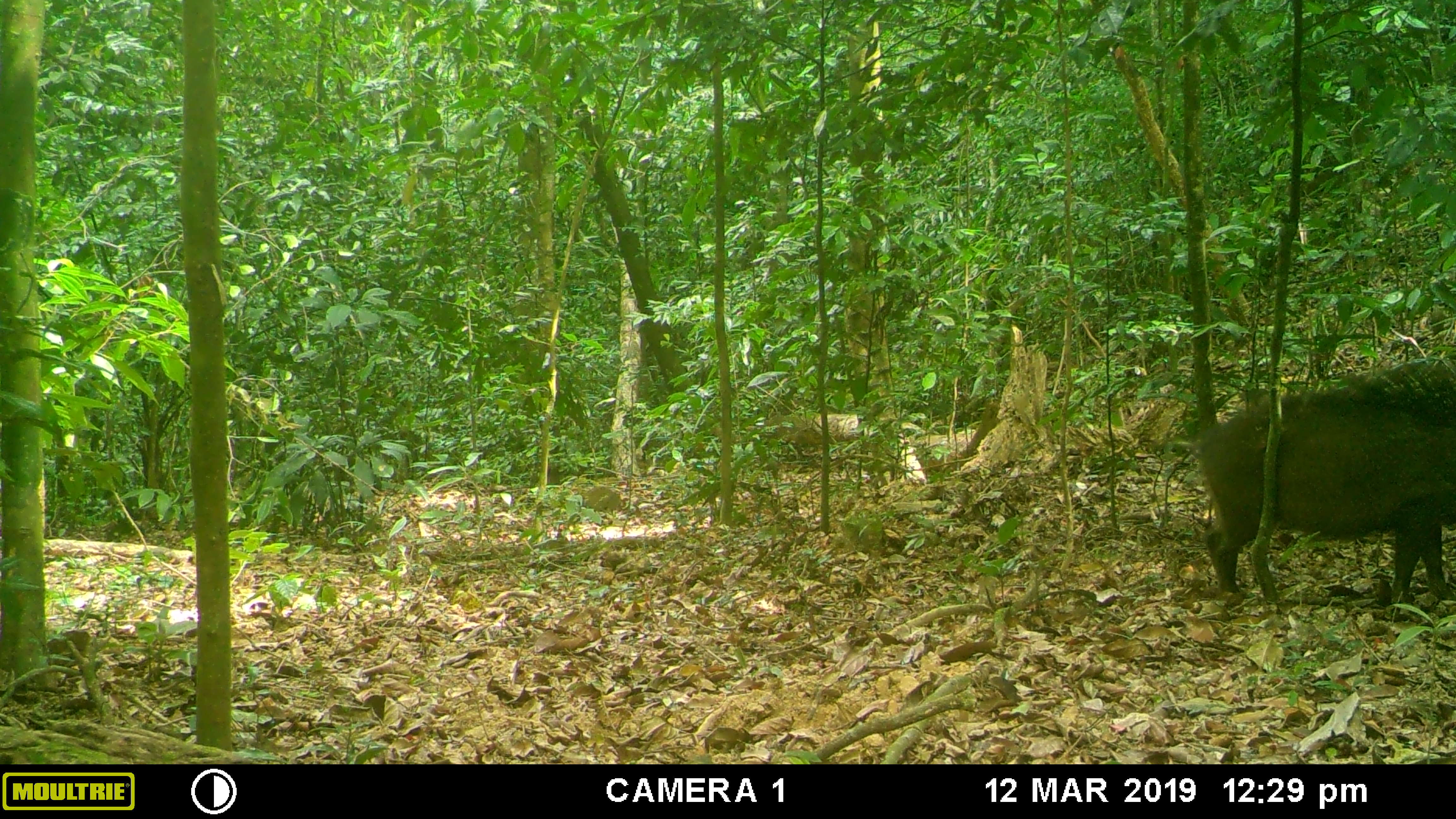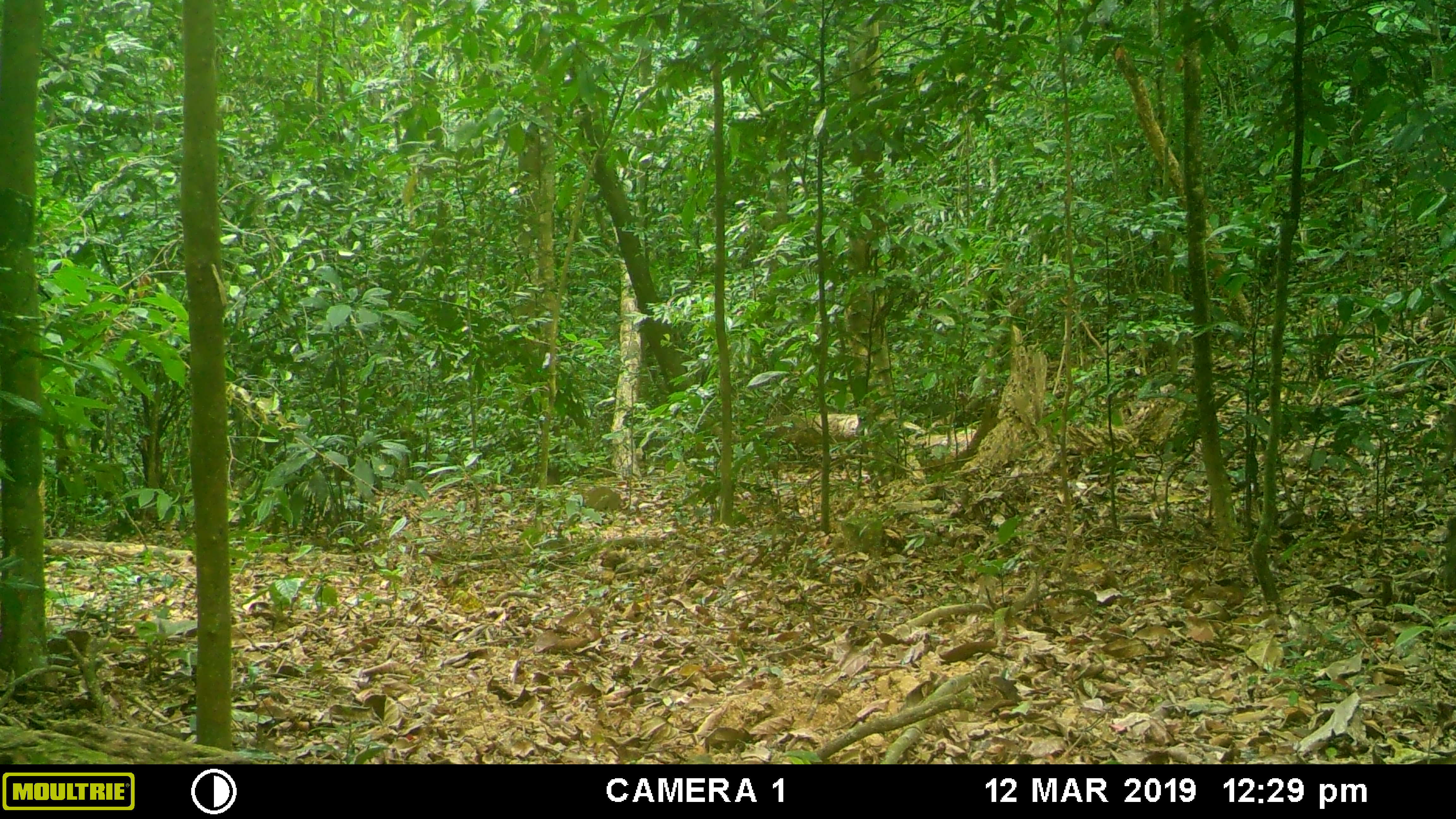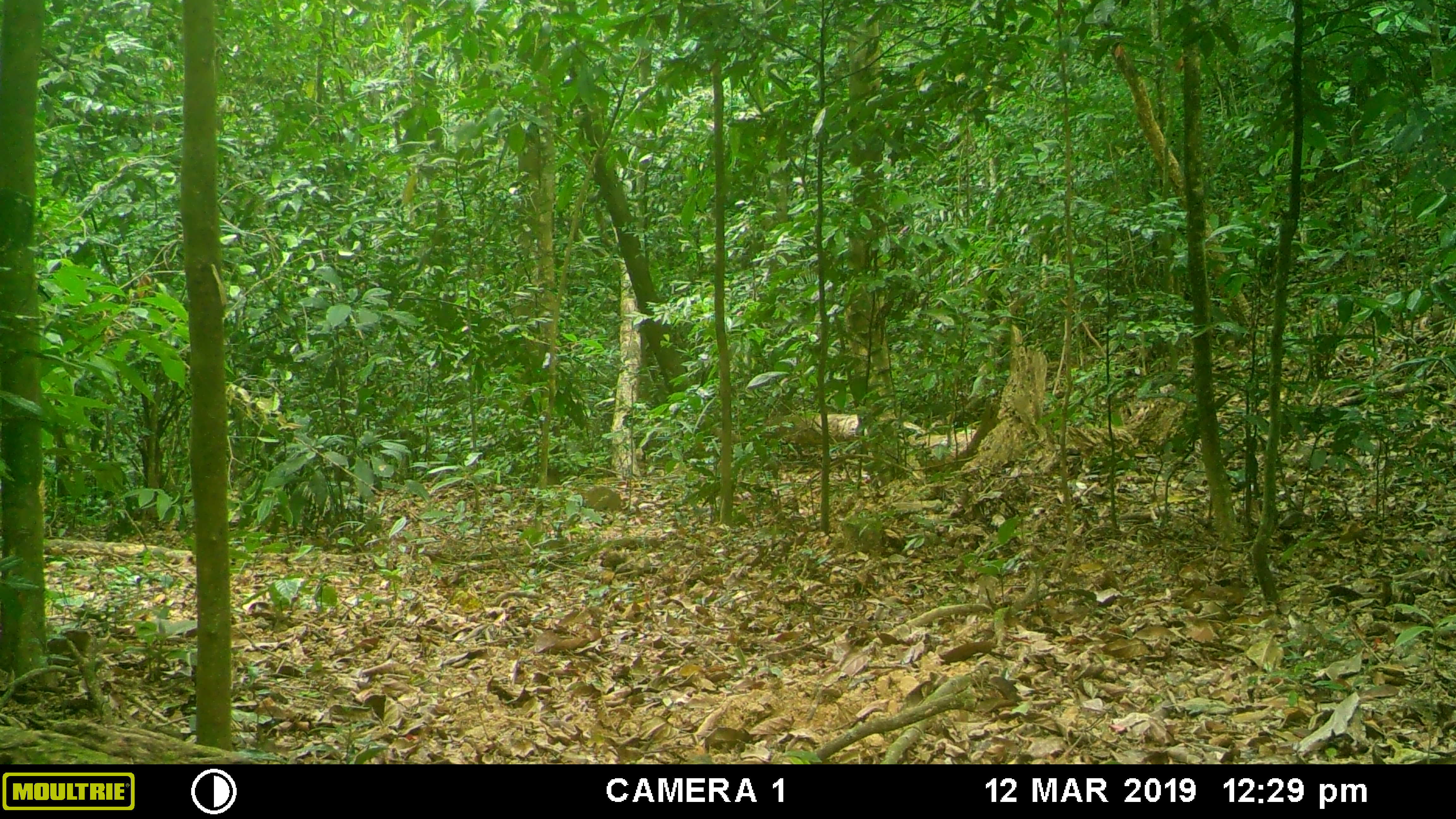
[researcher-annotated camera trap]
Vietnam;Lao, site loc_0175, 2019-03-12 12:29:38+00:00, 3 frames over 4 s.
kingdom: Animalia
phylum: Chordata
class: Mammalia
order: Artiodactyla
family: Suidae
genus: Sus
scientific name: Sus scrofa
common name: eurasian wild pig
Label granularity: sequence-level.